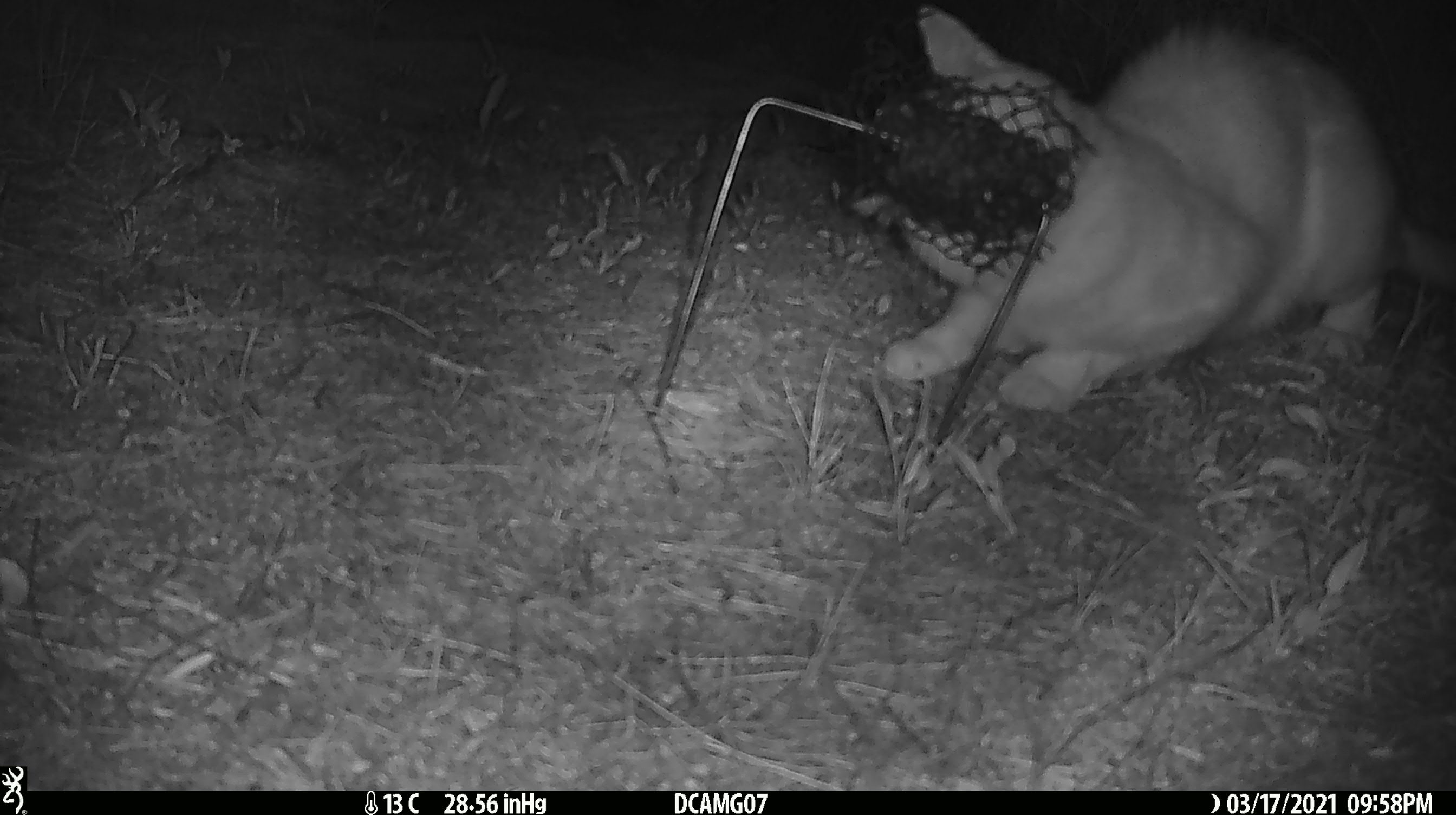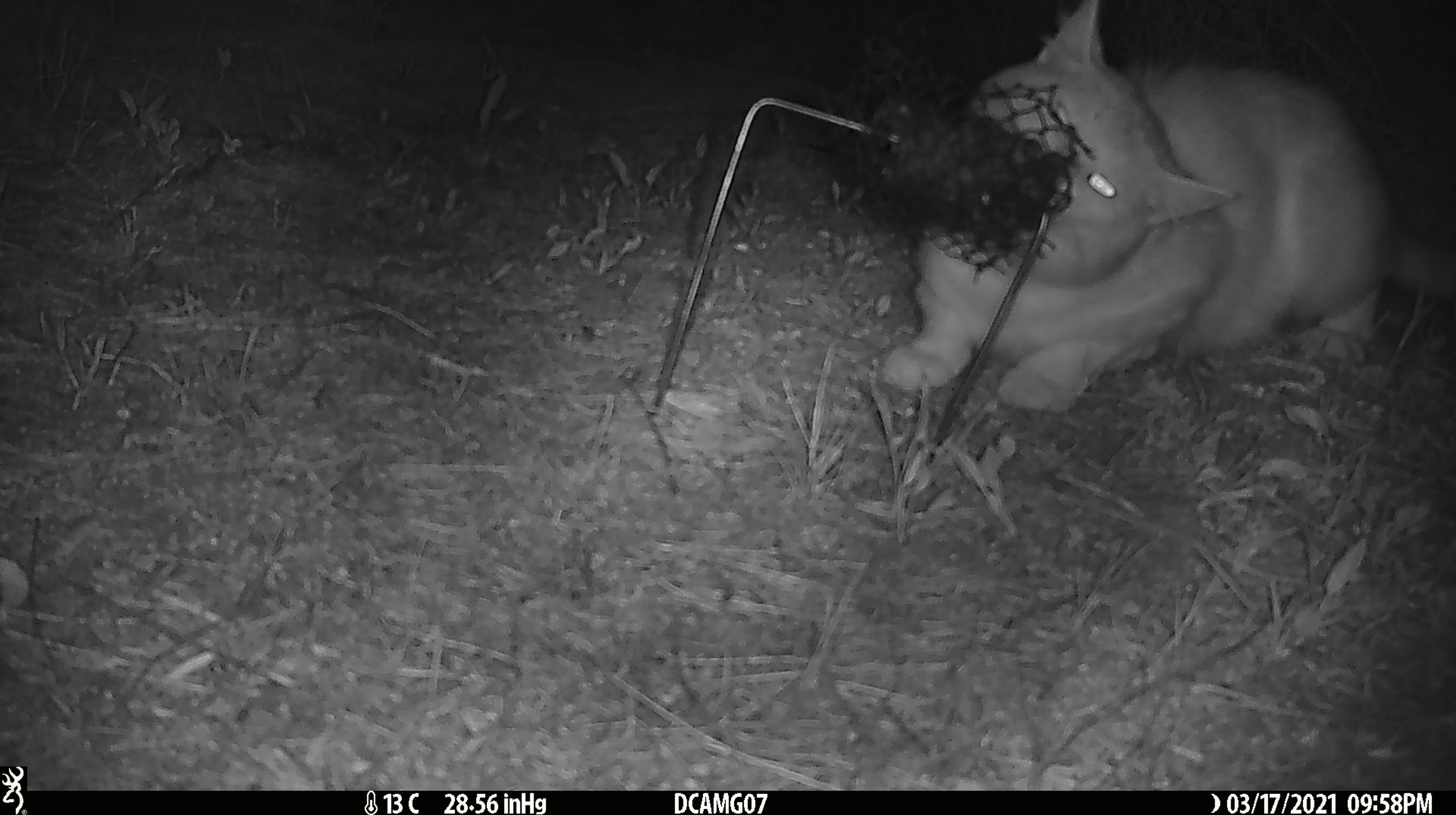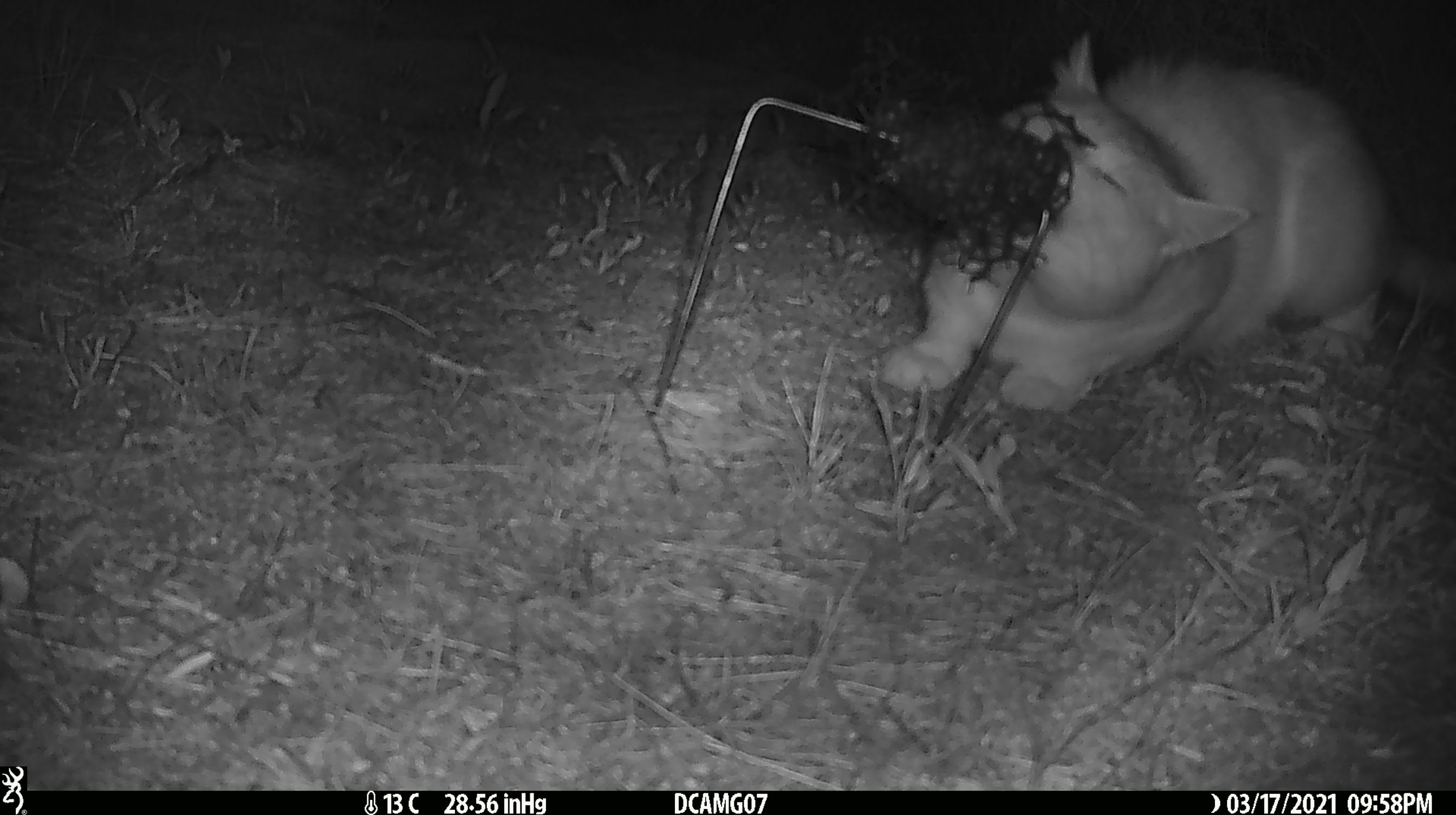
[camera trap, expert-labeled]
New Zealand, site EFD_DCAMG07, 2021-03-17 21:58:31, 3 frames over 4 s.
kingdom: Animalia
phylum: Chordata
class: Mammalia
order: Carnivora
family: Felidae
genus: Felis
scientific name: Felis catus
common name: domestic cat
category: cat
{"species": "cat (domestic cat) (Felis catus)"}